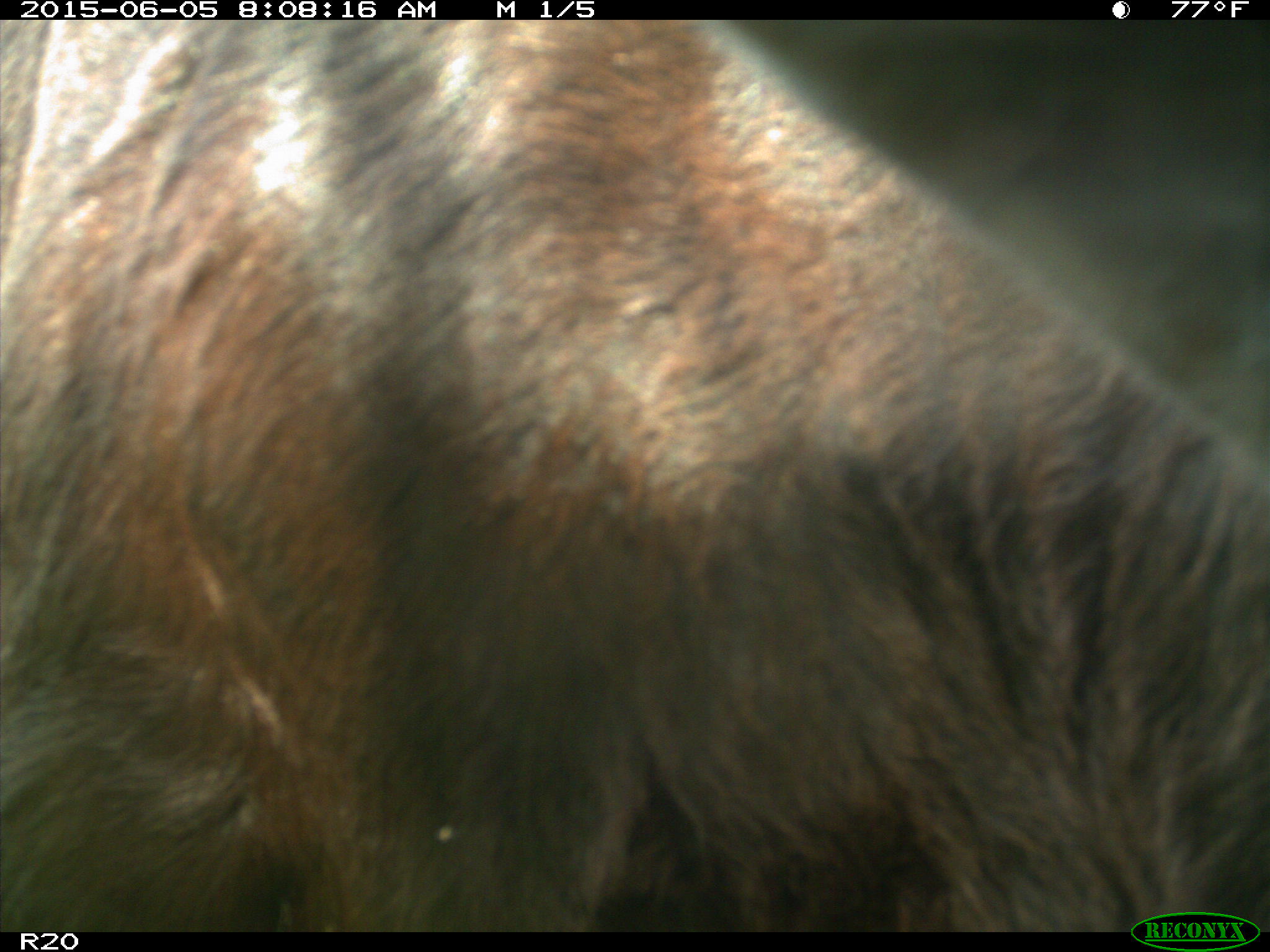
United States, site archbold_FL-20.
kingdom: Animalia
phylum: Chordata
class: Mammalia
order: Artiodactyla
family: Bovidae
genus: Bos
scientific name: Bos taurus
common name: domestic cow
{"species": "Bos taurus (domestic cow)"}